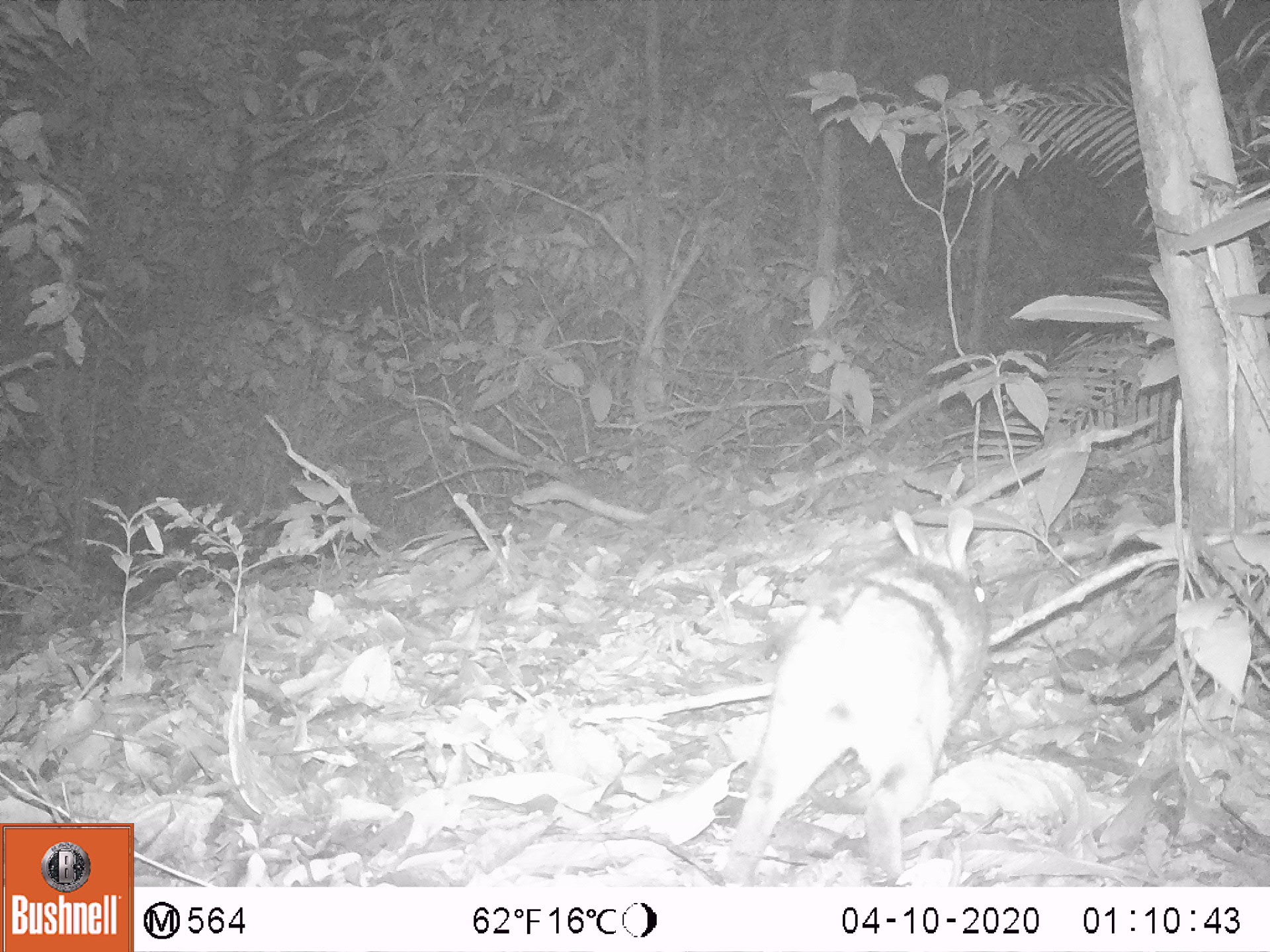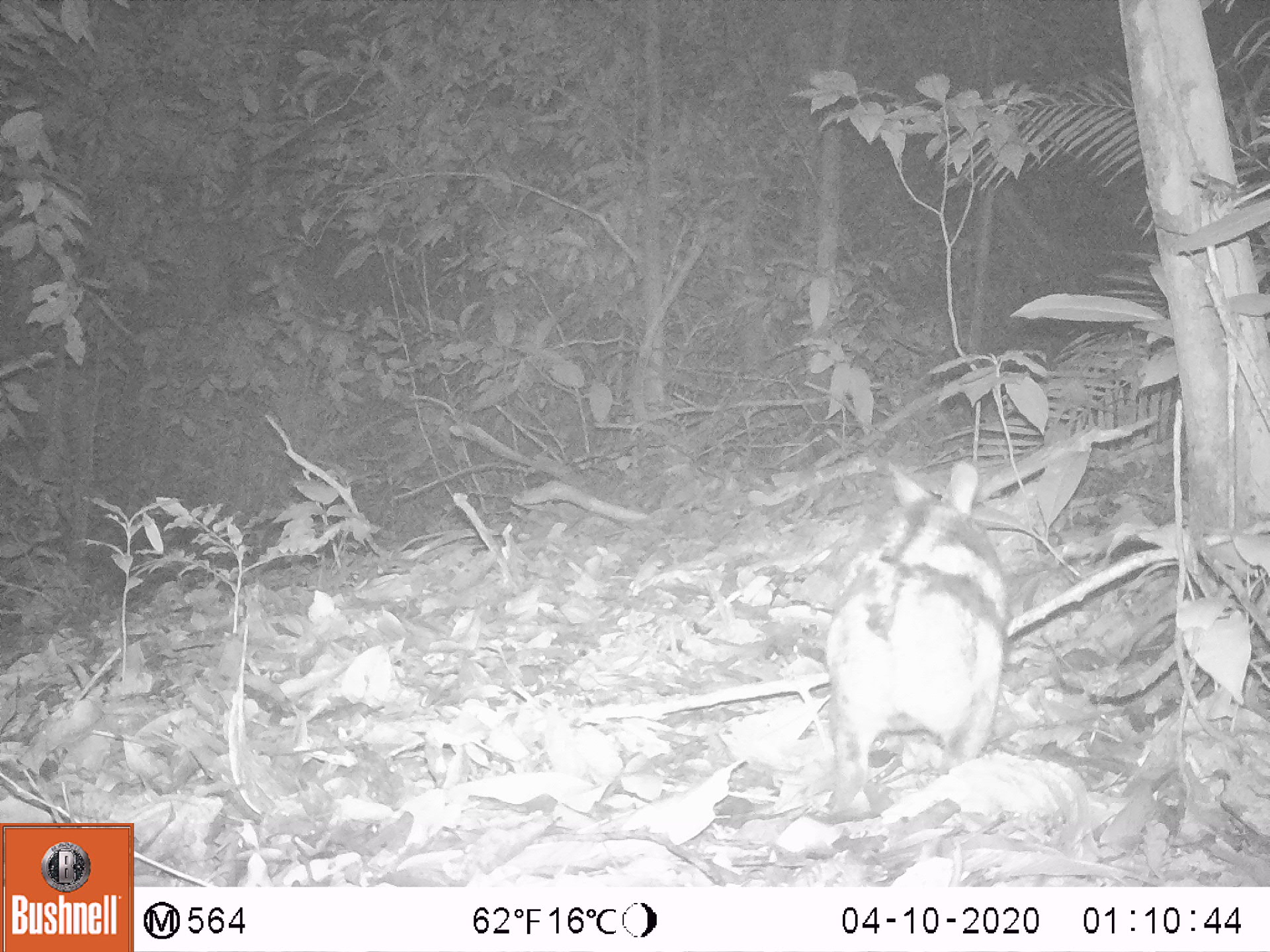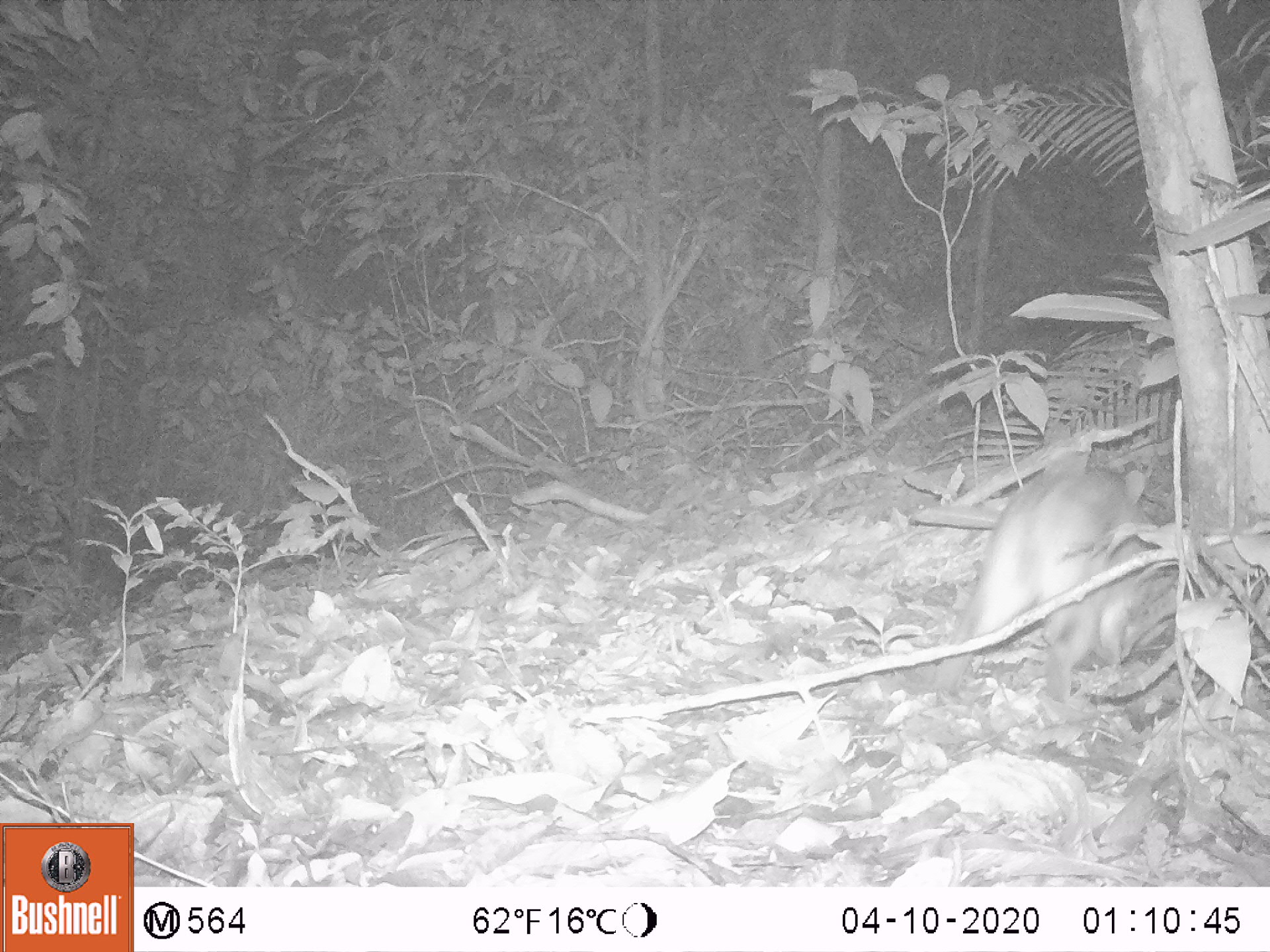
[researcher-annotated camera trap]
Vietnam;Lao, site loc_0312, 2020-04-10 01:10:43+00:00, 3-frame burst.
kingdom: Animalia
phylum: Chordata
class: Mammalia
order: Lagomorpha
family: Leporidae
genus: Nesolagus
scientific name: Nesolagus timminsi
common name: annamite striped rabbit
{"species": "annamite striped rabbit (Nesolagus timminsi)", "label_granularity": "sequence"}